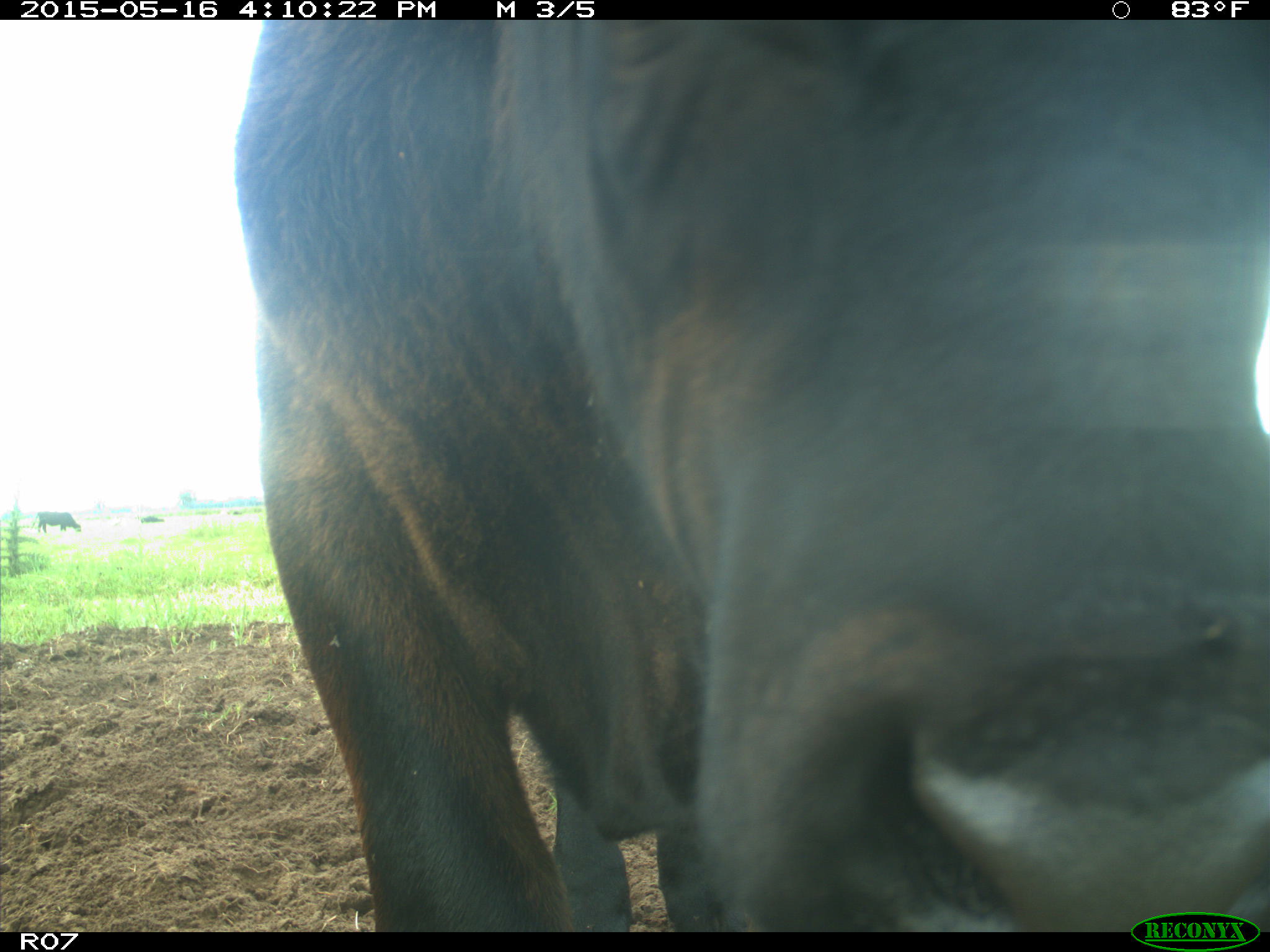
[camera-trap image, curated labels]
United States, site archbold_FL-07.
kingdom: Animalia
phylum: Chordata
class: Mammalia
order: Artiodactyla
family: Bovidae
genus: Bos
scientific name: Bos taurus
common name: domestic cow